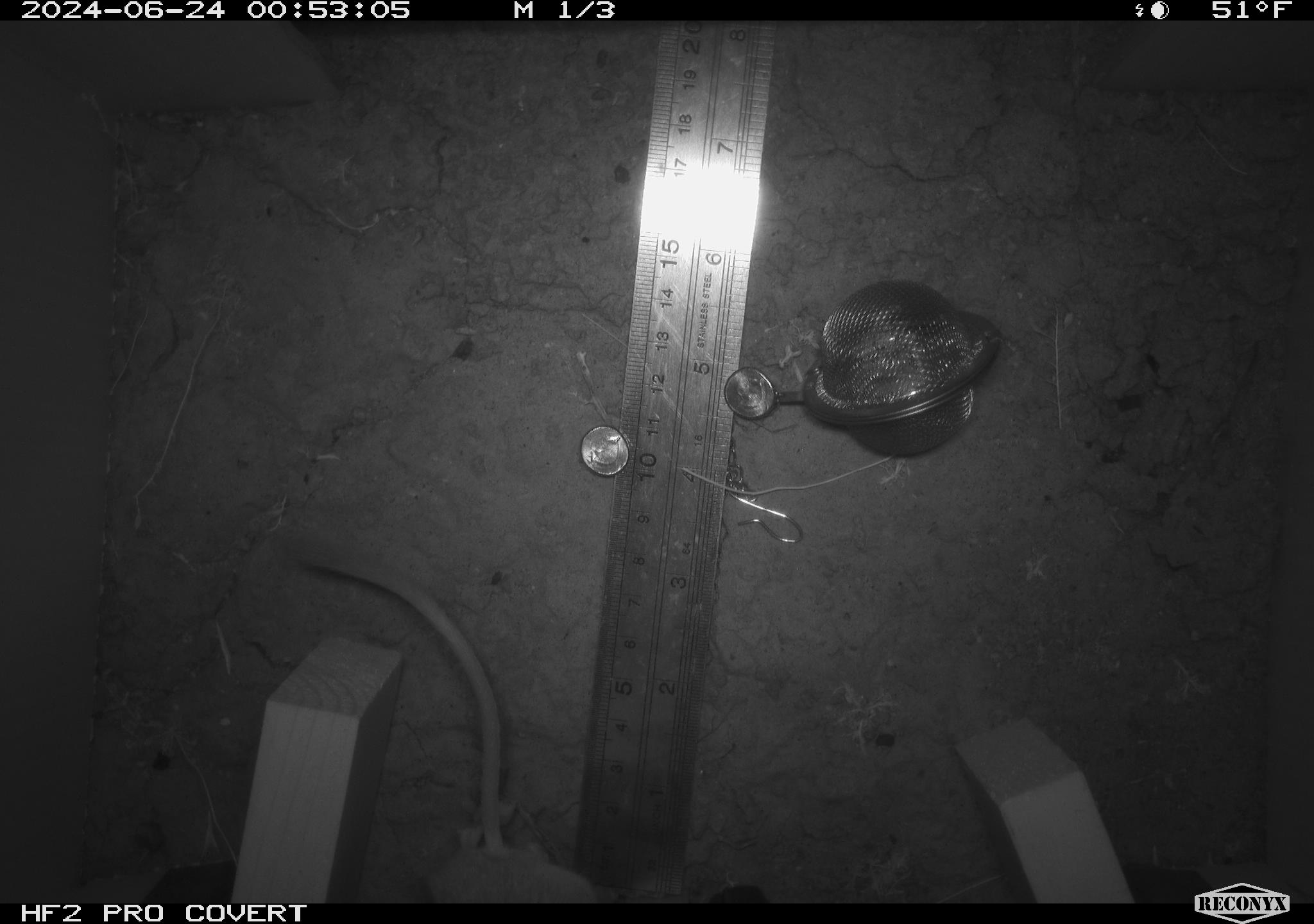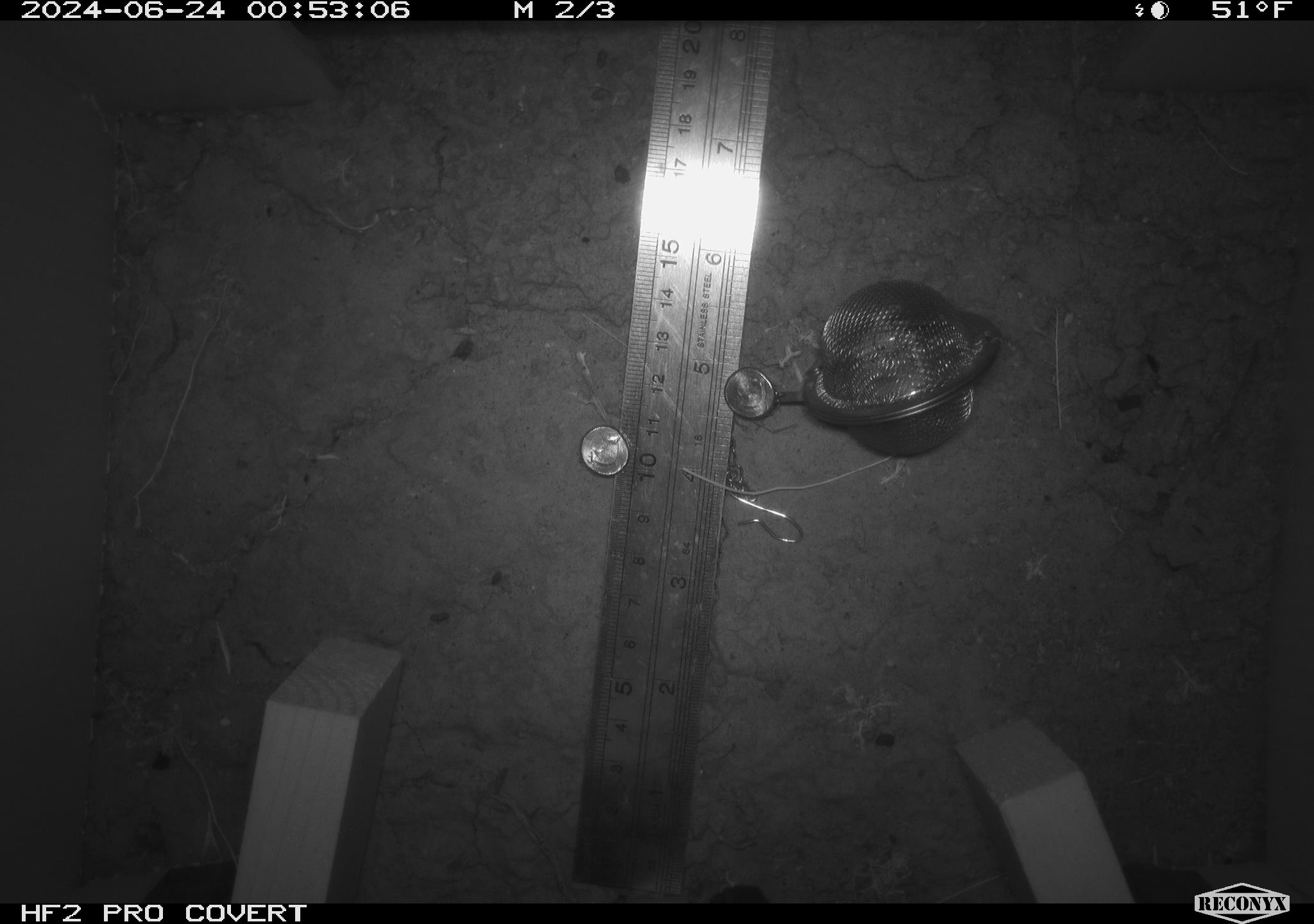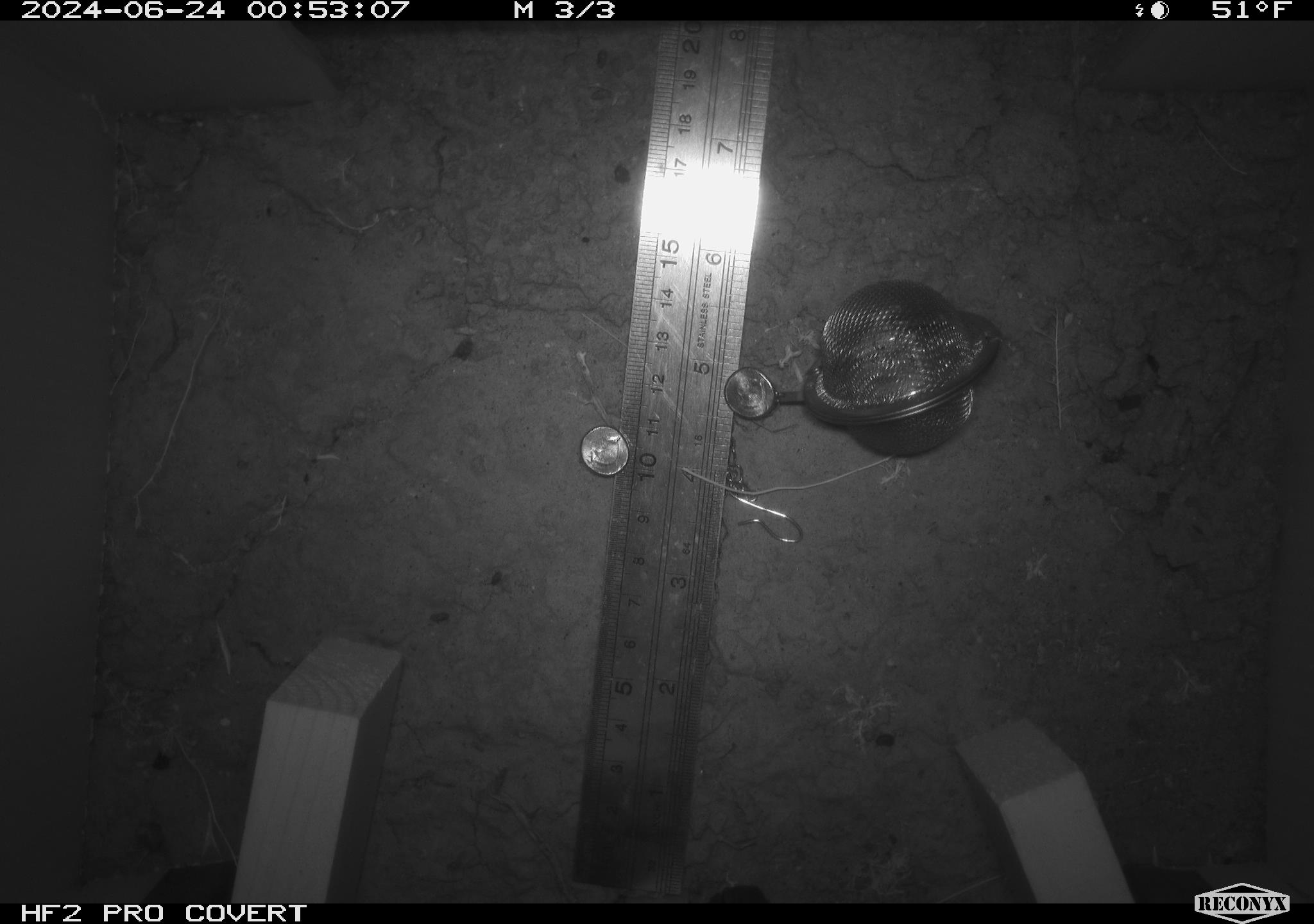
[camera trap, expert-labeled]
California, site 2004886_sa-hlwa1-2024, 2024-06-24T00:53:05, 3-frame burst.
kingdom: Animalia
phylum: Chordata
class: Mammalia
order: Rodentia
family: Heteromyidae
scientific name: Heteromyidae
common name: kangaroo rats and pocket mice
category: heteromyidae family